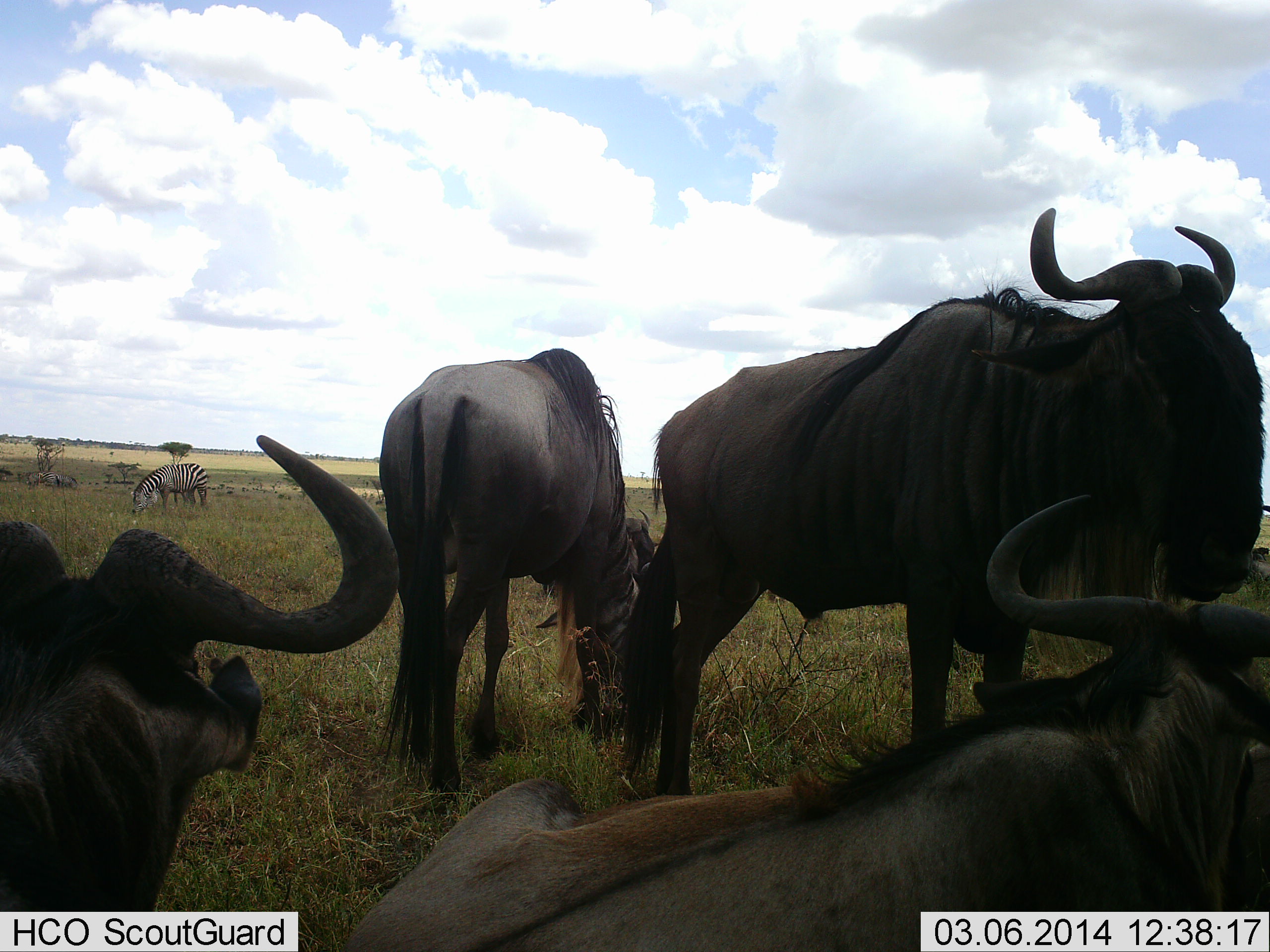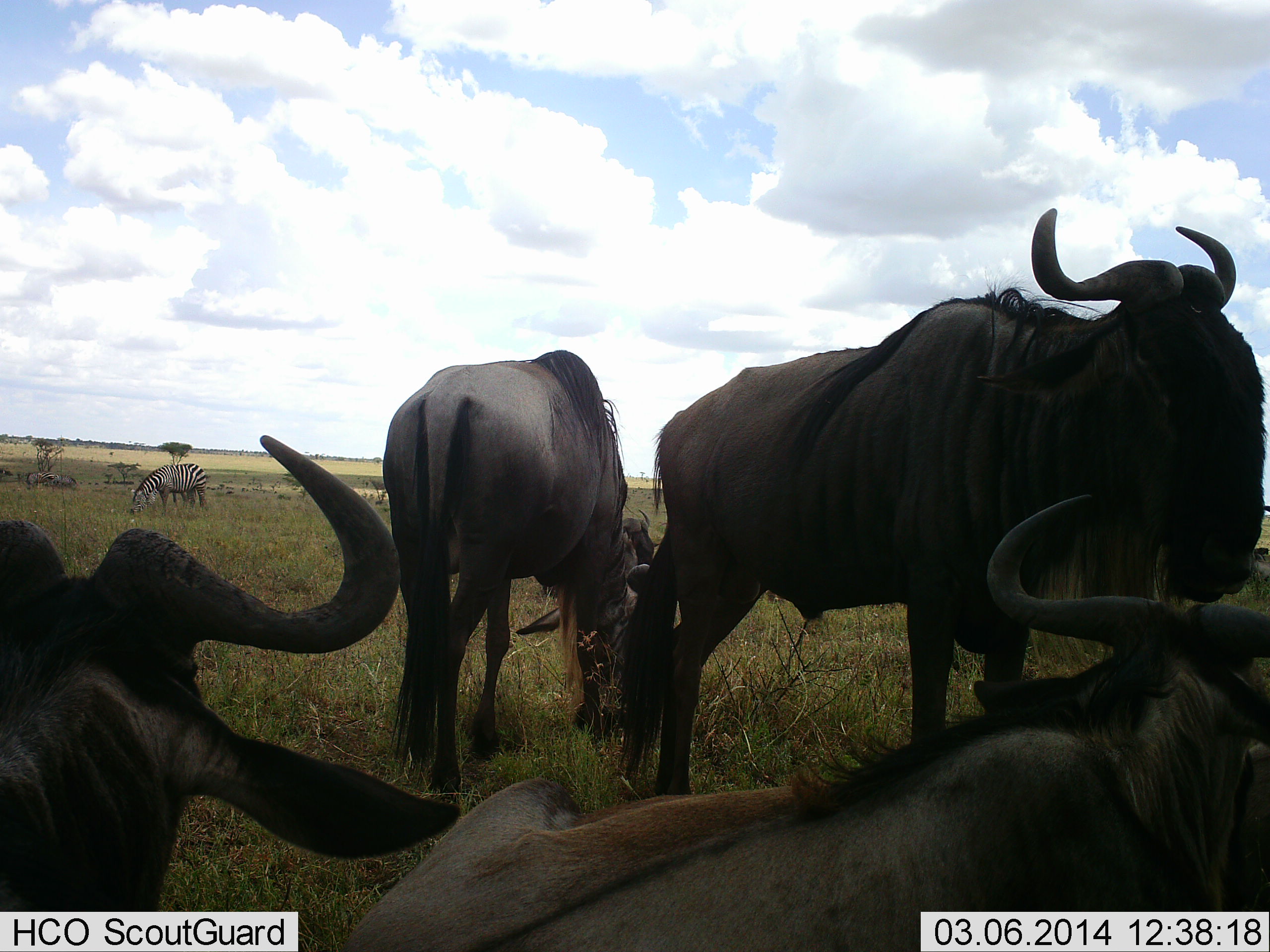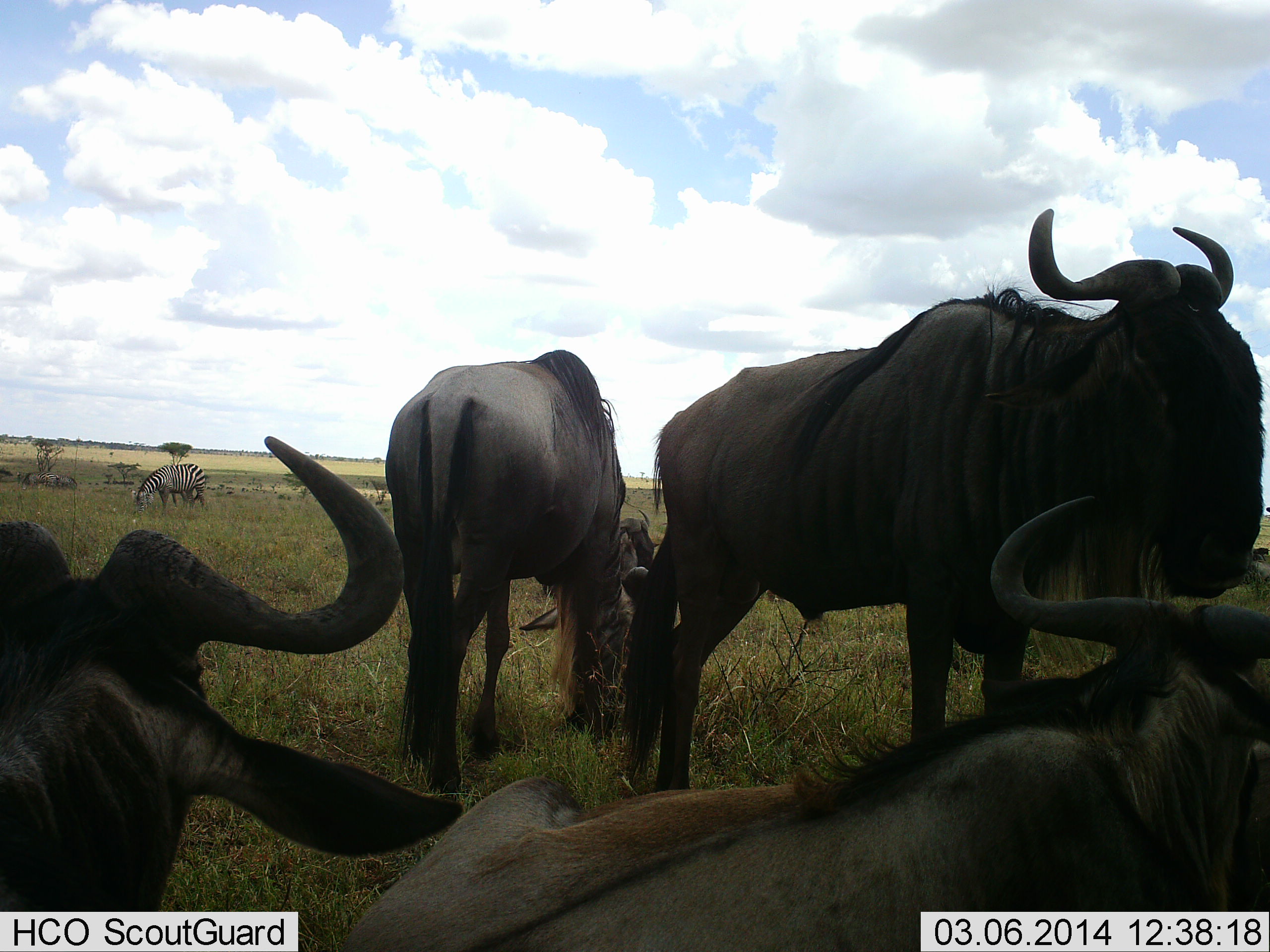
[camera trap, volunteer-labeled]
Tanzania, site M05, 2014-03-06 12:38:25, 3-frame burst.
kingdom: Animalia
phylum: Chordata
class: Mammalia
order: Artiodactyla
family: Bovidae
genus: Connochaetes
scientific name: Connochaetes taurinus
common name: blue wildebeest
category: wildebeest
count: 4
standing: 60%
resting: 62%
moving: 2%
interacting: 8%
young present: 4%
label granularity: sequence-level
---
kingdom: Animalia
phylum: Chordata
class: Mammalia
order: Perissodactyla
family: Equidae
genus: Equus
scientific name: Equus quagga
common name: plains zebra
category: zebra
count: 1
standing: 21%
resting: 0%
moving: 2%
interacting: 0%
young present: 0%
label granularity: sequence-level